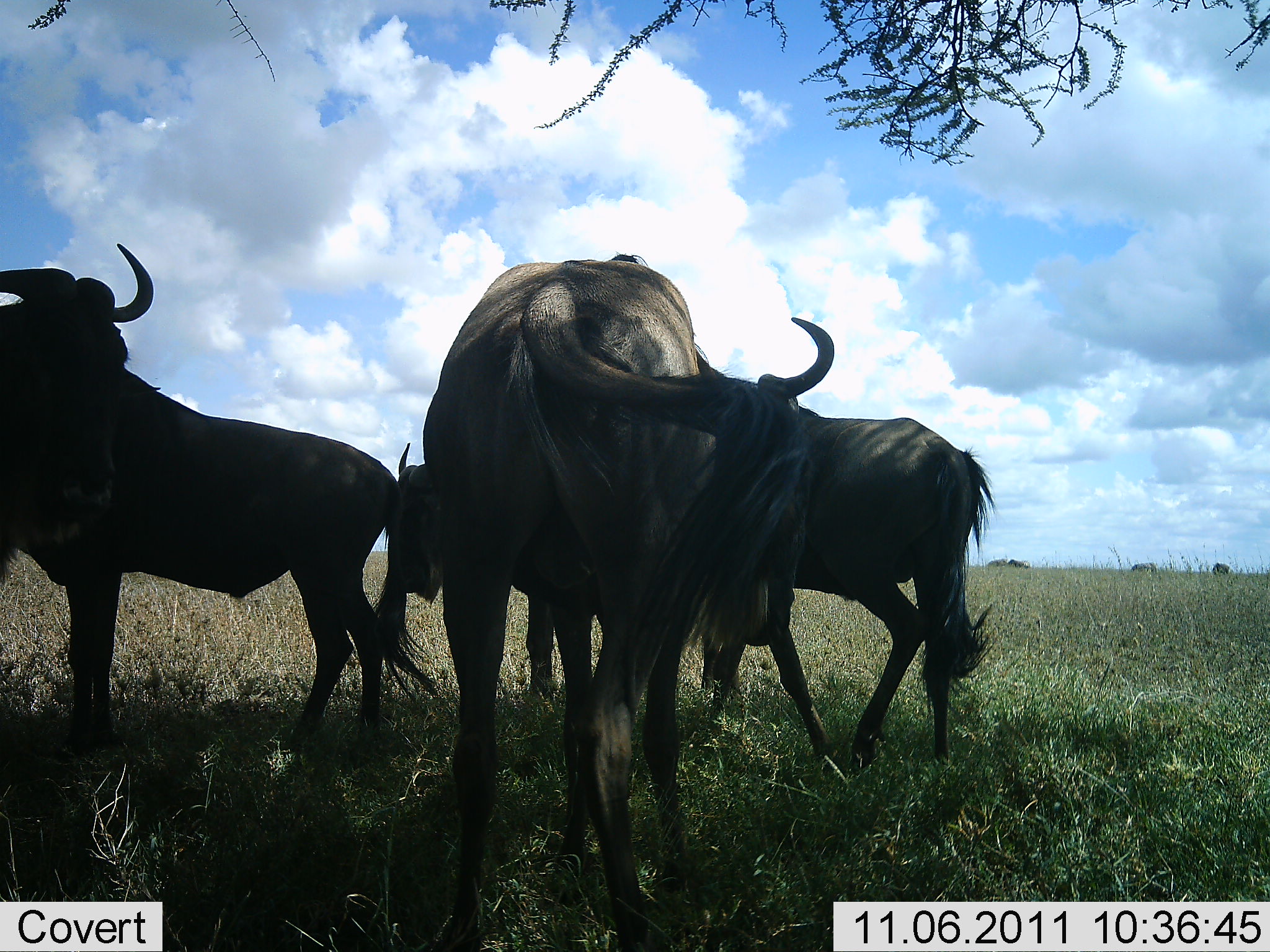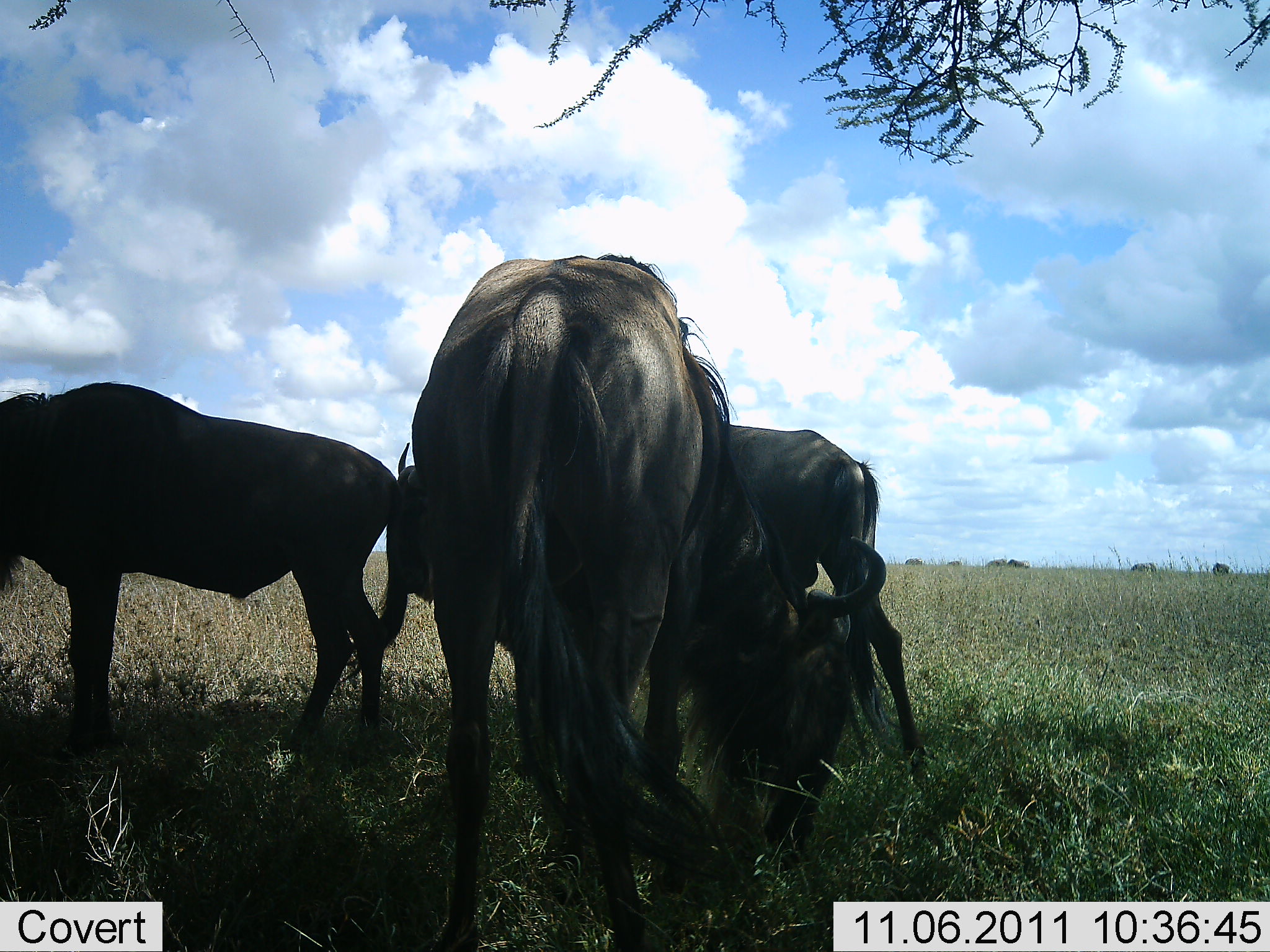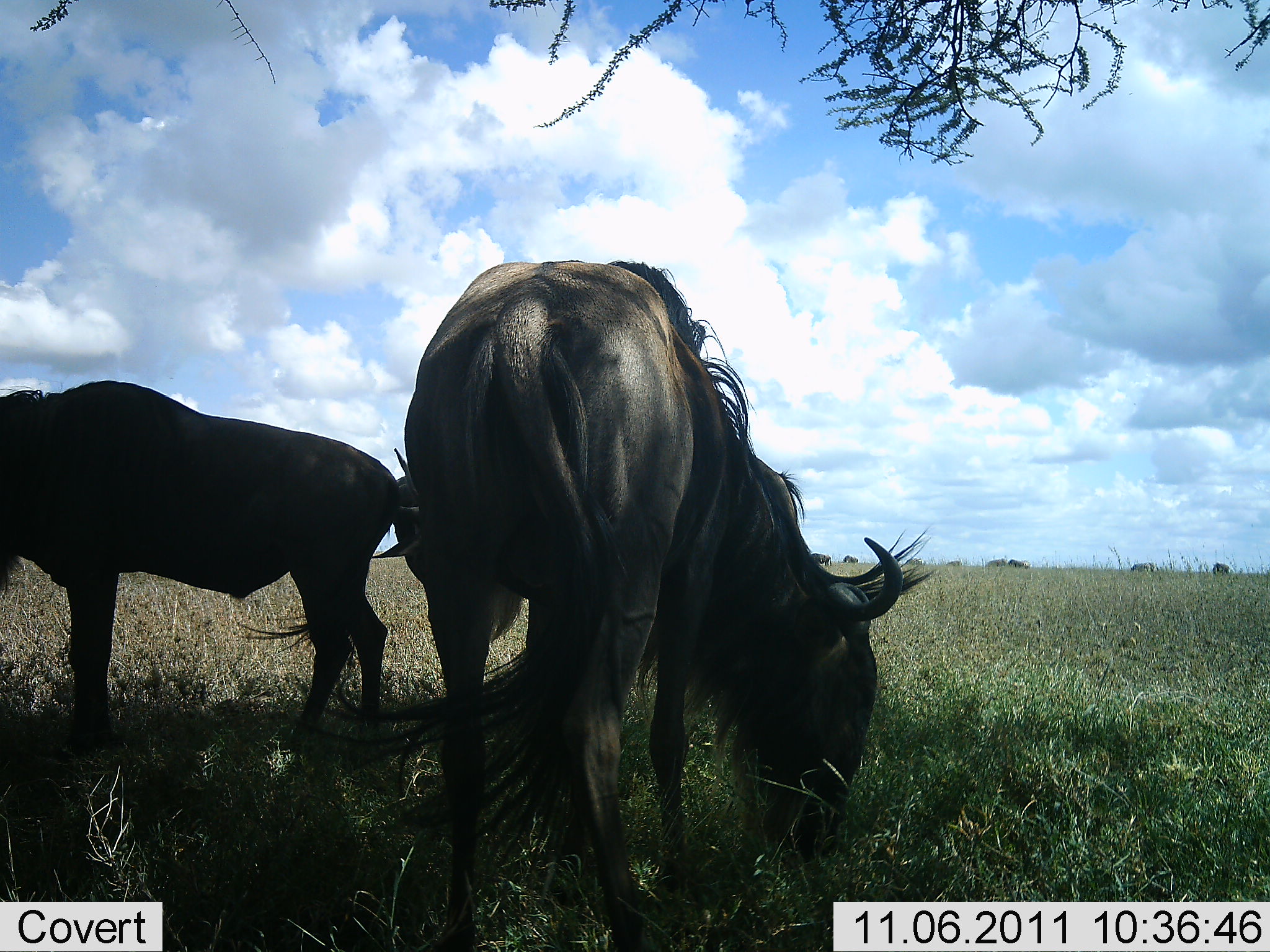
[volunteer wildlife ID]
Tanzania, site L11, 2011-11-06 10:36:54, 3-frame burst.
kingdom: Animalia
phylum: Chordata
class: Mammalia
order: Artiodactyla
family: Bovidae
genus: Connochaetes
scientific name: Connochaetes taurinus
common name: blue wildebeest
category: wildebeest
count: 4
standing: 80%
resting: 13%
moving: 20%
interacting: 0%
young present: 0%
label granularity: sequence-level